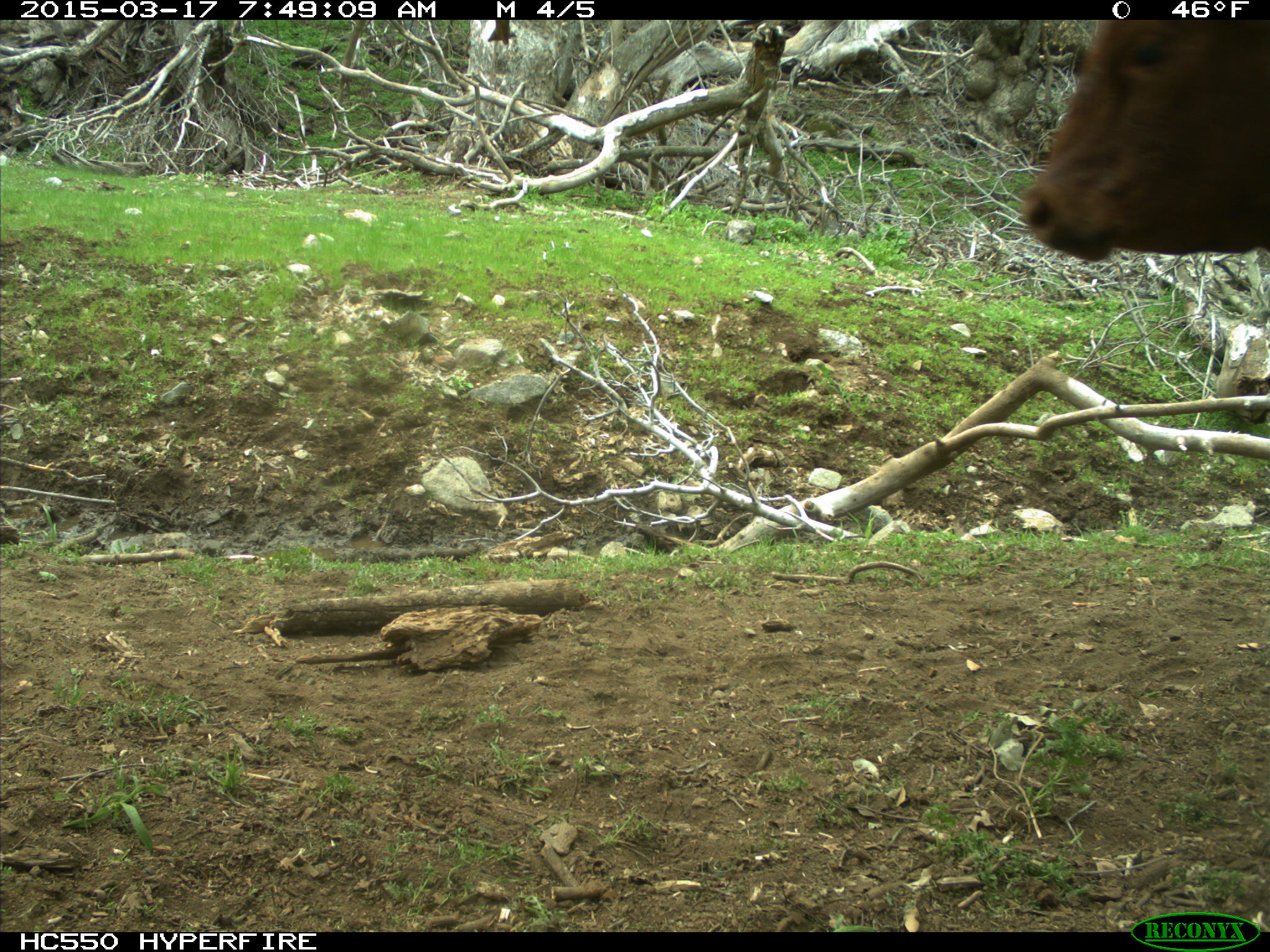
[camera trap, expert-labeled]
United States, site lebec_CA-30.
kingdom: Animalia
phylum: Chordata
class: Mammalia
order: Artiodactyla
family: Bovidae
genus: Bos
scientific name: Bos taurus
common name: domestic cow